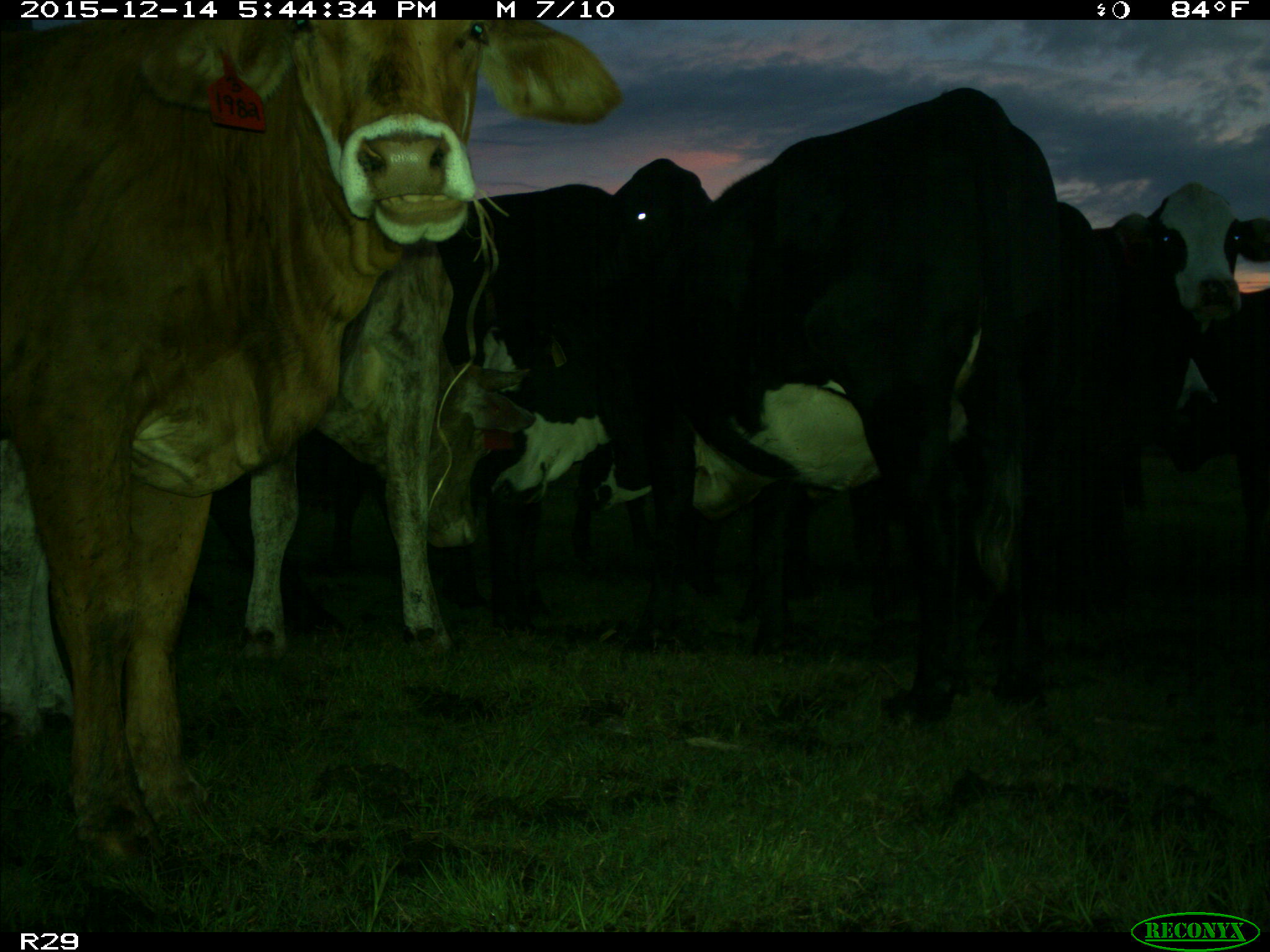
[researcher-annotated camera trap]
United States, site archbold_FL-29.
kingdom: Animalia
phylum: Chordata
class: Mammalia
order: Artiodactyla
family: Bovidae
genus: Bos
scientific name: Bos taurus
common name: domestic cow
Bos taurus (domestic cow).